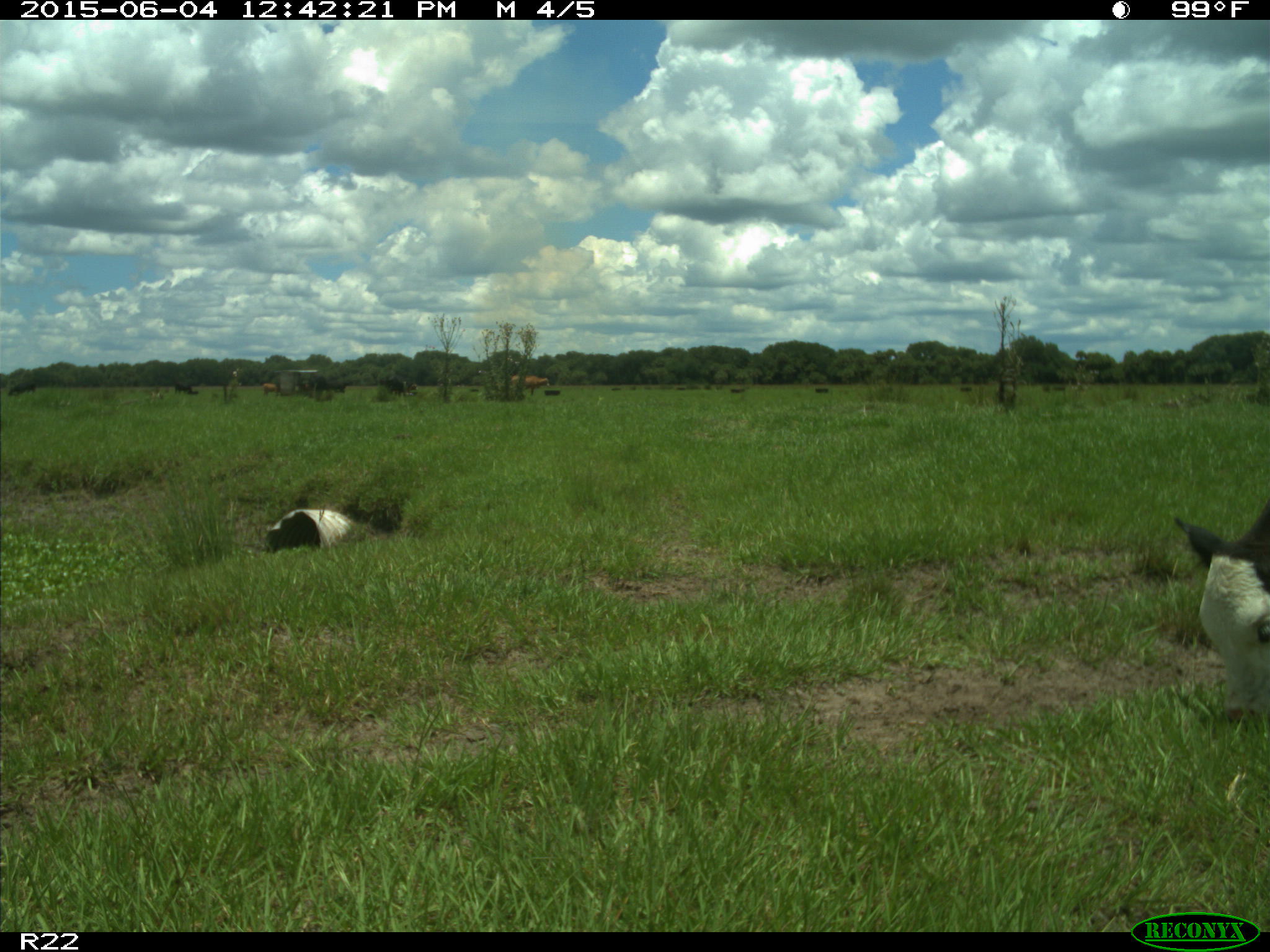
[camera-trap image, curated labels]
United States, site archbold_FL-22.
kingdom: Animalia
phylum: Chordata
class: Mammalia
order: Artiodactyla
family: Bovidae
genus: Bos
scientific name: Bos taurus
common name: domestic cow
Bos taurus (domestic cow).